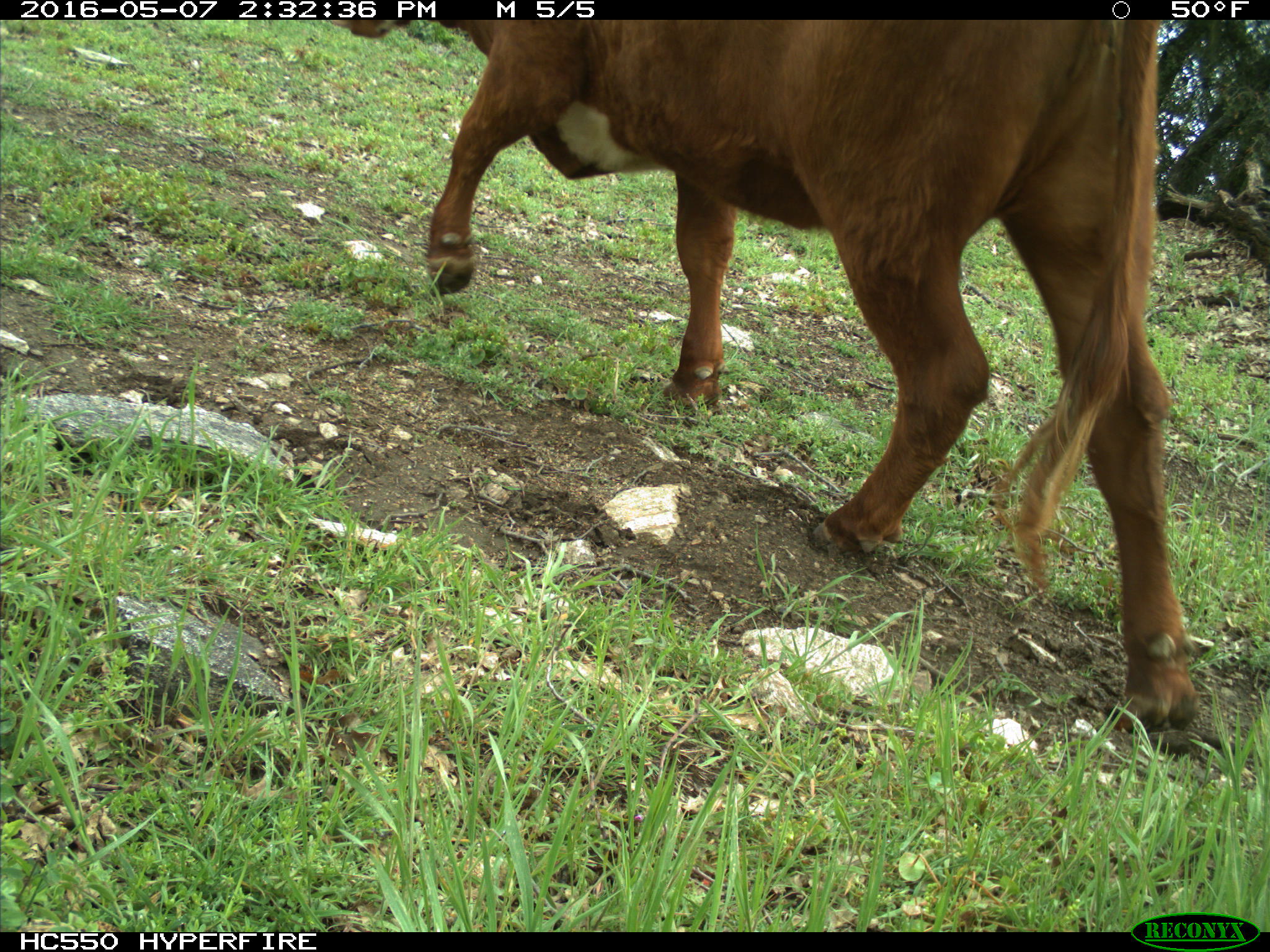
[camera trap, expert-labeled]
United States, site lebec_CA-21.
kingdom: Animalia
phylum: Chordata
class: Mammalia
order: Artiodactyla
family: Bovidae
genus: Bos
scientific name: Bos taurus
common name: domestic cow